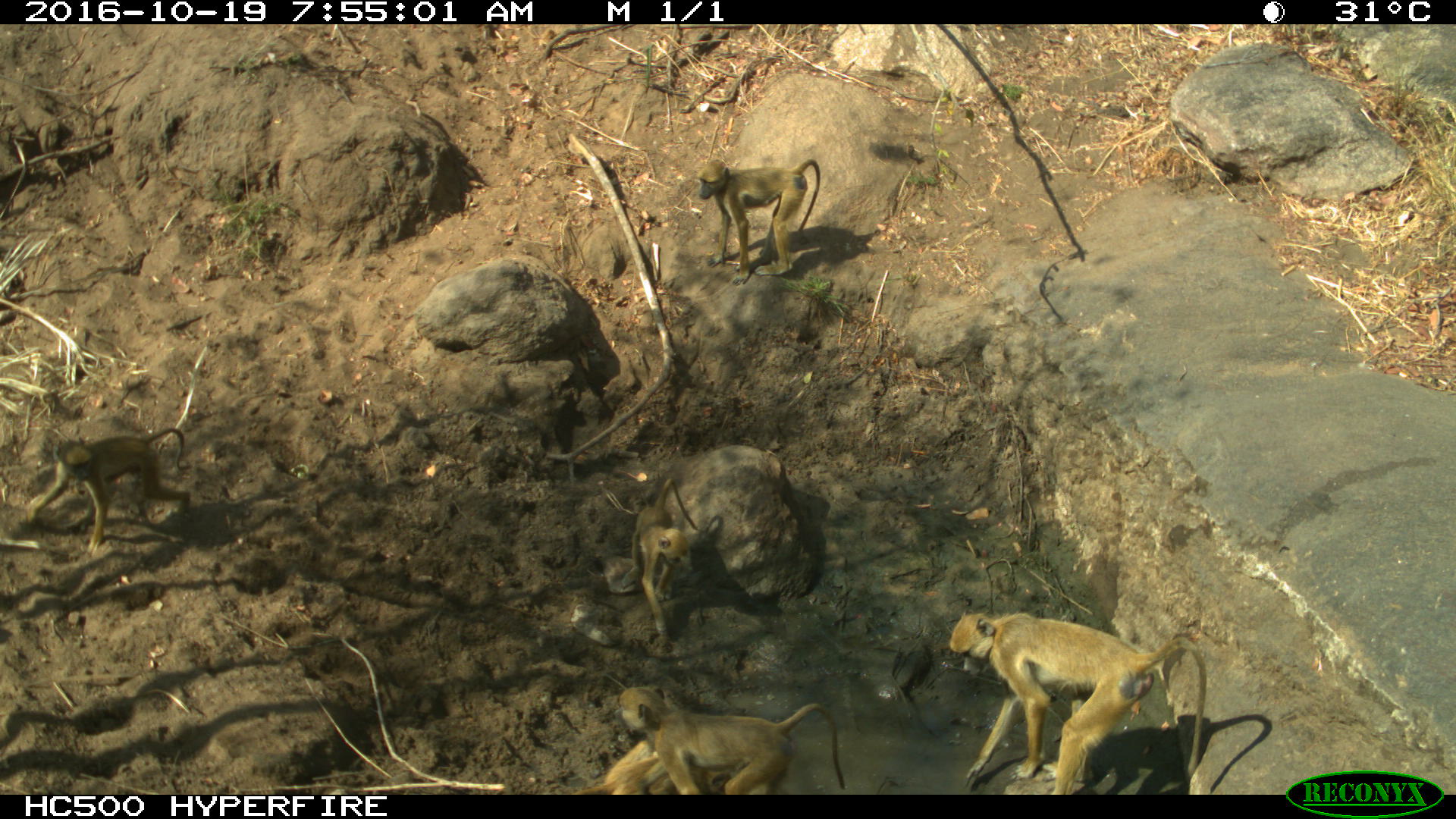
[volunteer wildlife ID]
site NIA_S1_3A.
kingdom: Animalia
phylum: Chordata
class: Mammalia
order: Primates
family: Cercopithecidae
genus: Papio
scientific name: Papio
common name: baboon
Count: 6.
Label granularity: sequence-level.